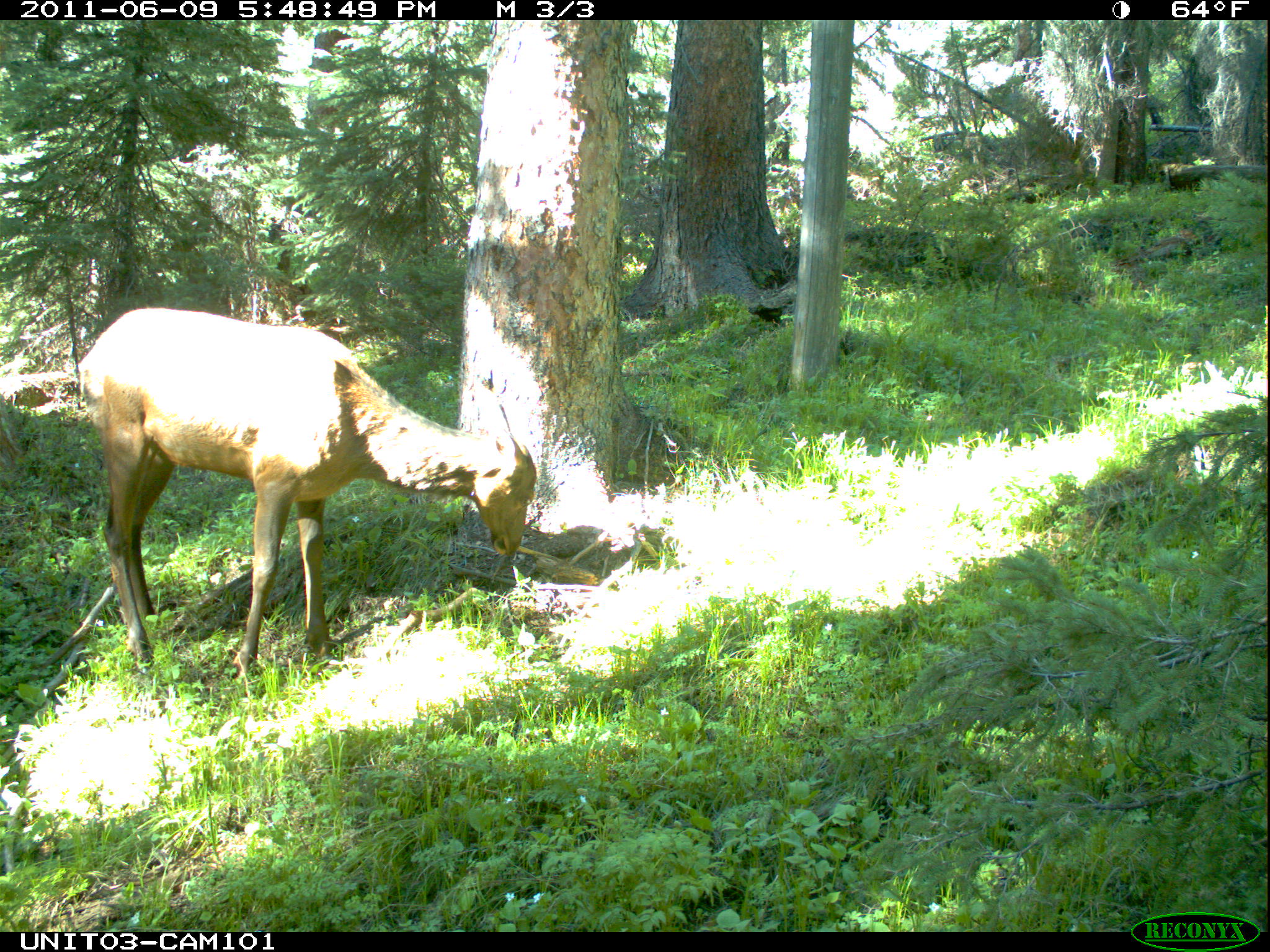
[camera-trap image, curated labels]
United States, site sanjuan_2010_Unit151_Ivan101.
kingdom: Animalia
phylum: Chordata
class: Mammalia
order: Artiodactyla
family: Cervidae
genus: Cervus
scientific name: Cervus elaphus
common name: red deer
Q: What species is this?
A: Cervus elaphus (red deer).